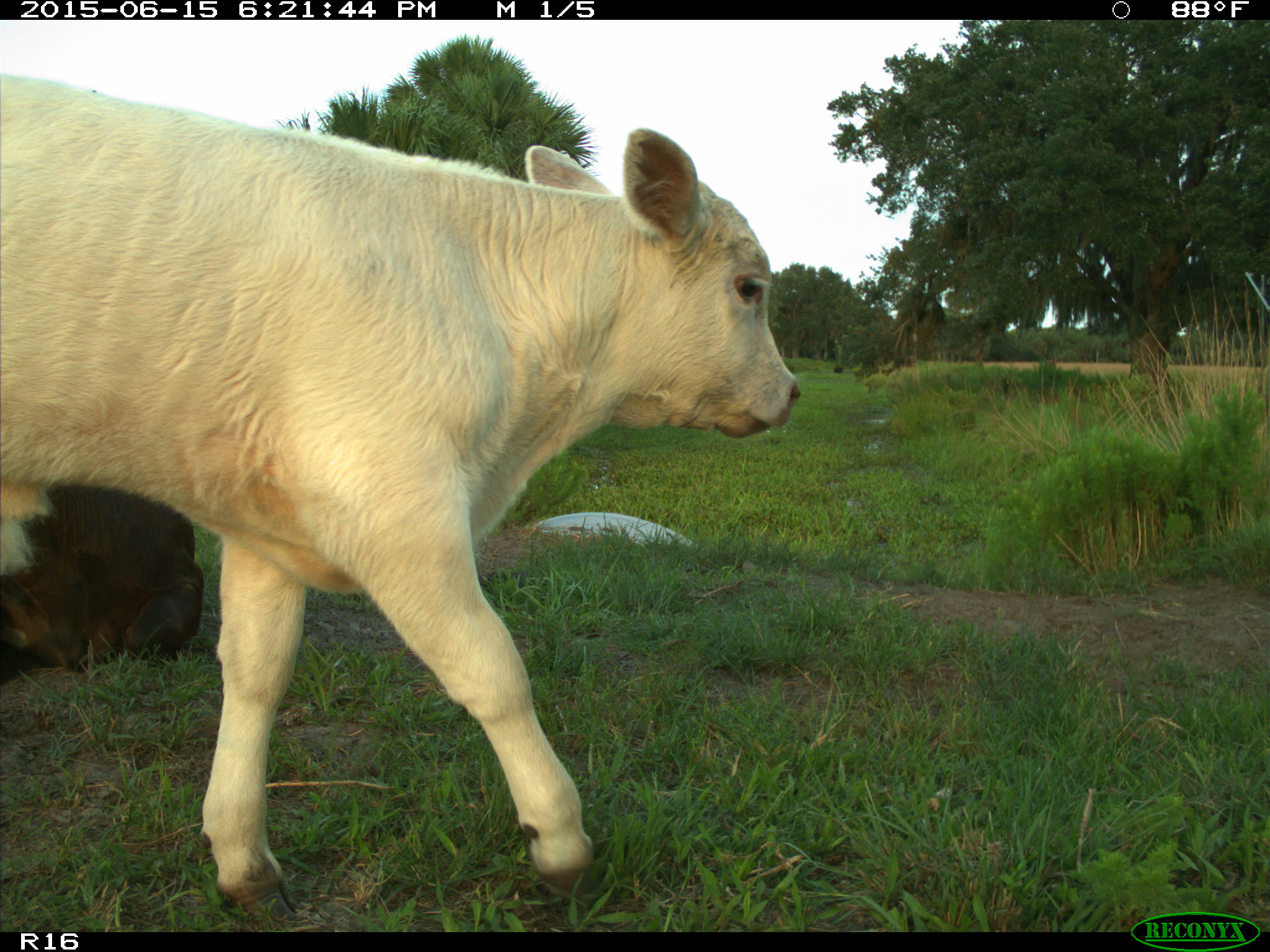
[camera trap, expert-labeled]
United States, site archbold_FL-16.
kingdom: Animalia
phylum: Chordata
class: Mammalia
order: Artiodactyla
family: Bovidae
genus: Bos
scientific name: Bos taurus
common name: domestic cow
Bos taurus (domestic cow).